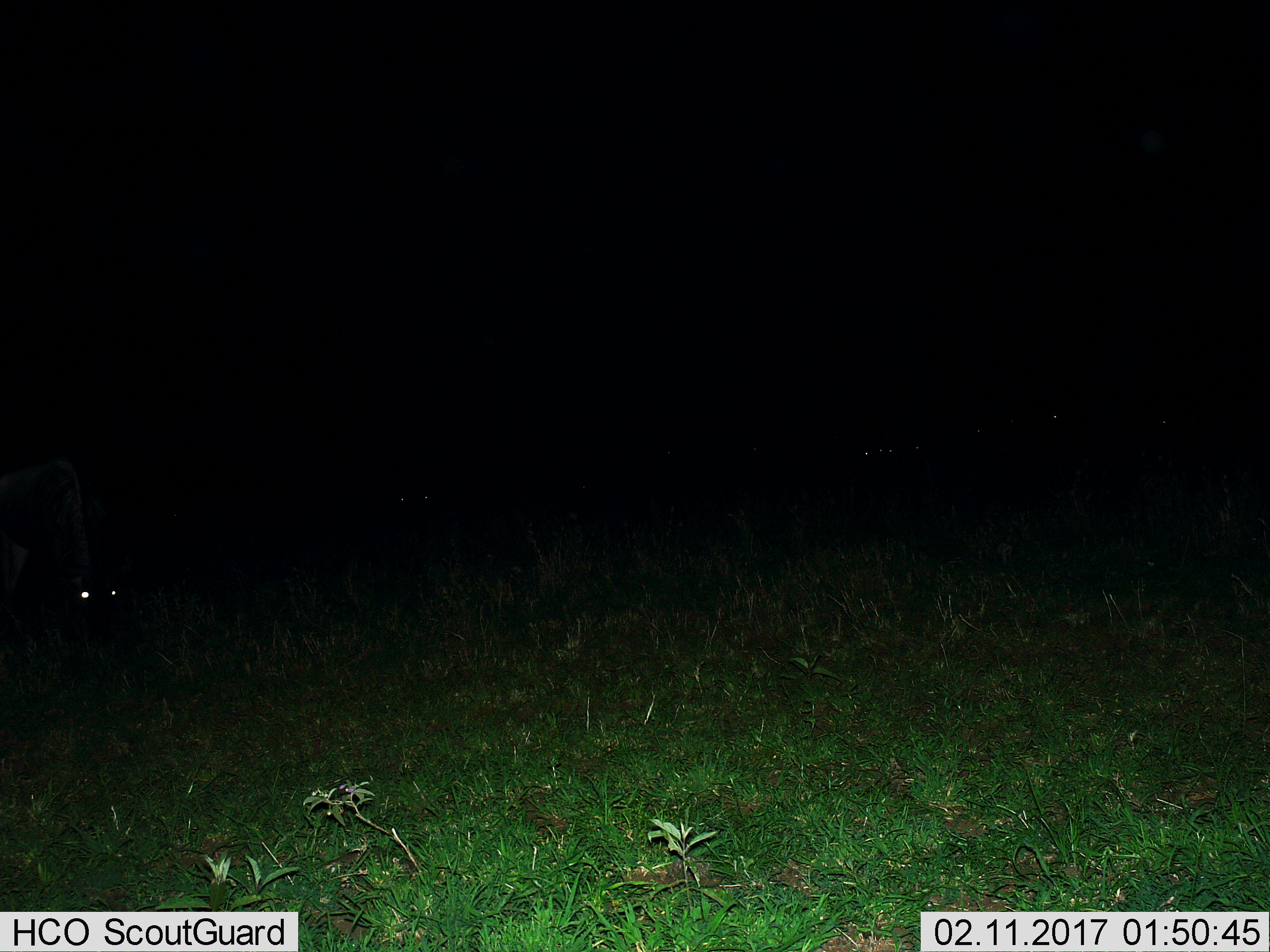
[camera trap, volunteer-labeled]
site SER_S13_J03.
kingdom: Animalia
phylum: Chordata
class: Mammalia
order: Artiodactyla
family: Bovidae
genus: Connochaetes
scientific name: Connochaetes taurinus taurinus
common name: blue wildebeest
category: wildebeestblue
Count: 1.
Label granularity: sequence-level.